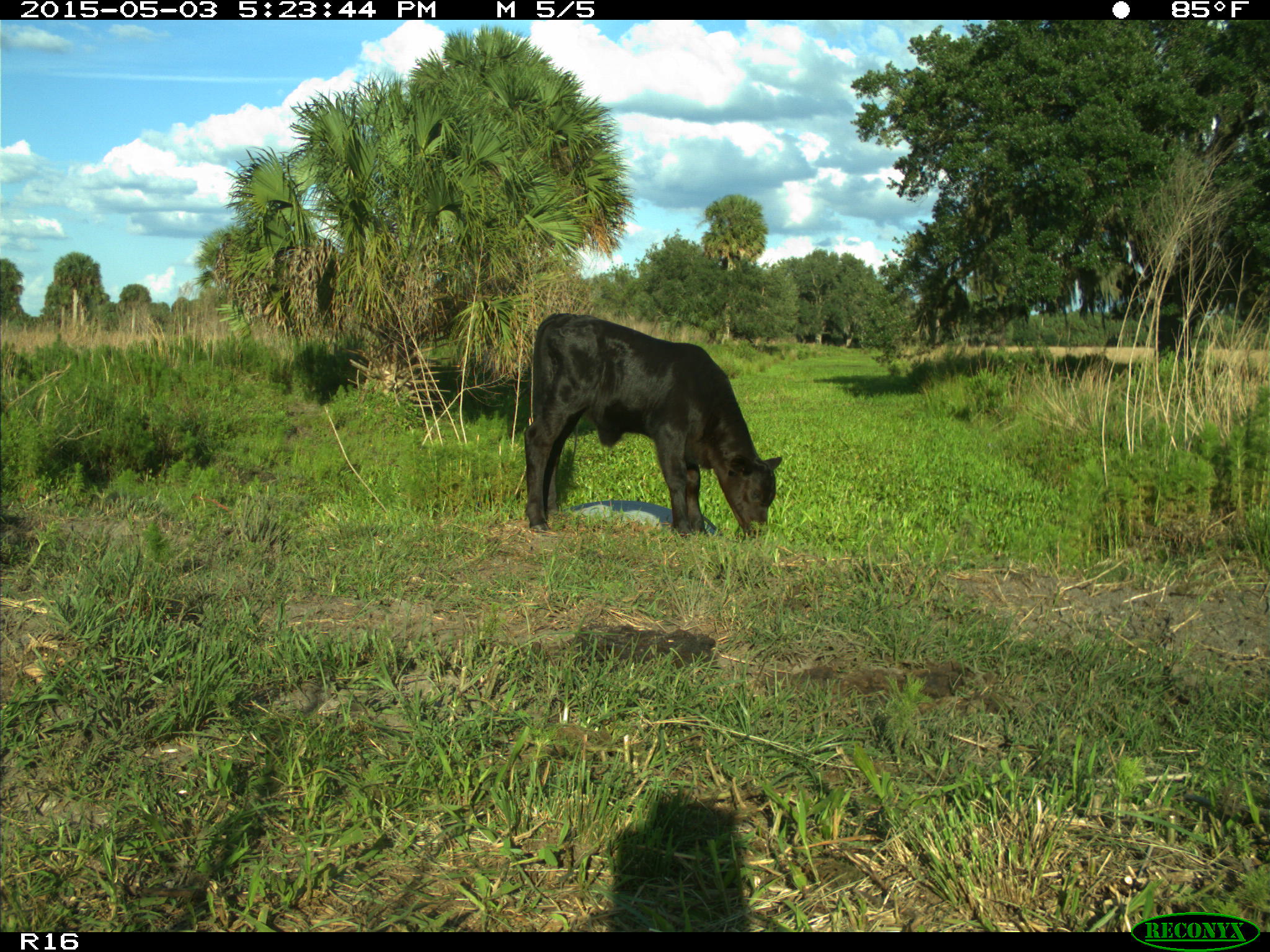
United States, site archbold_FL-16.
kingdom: Animalia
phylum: Chordata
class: Mammalia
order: Artiodactyla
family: Bovidae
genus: Bos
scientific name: Bos taurus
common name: domestic cow